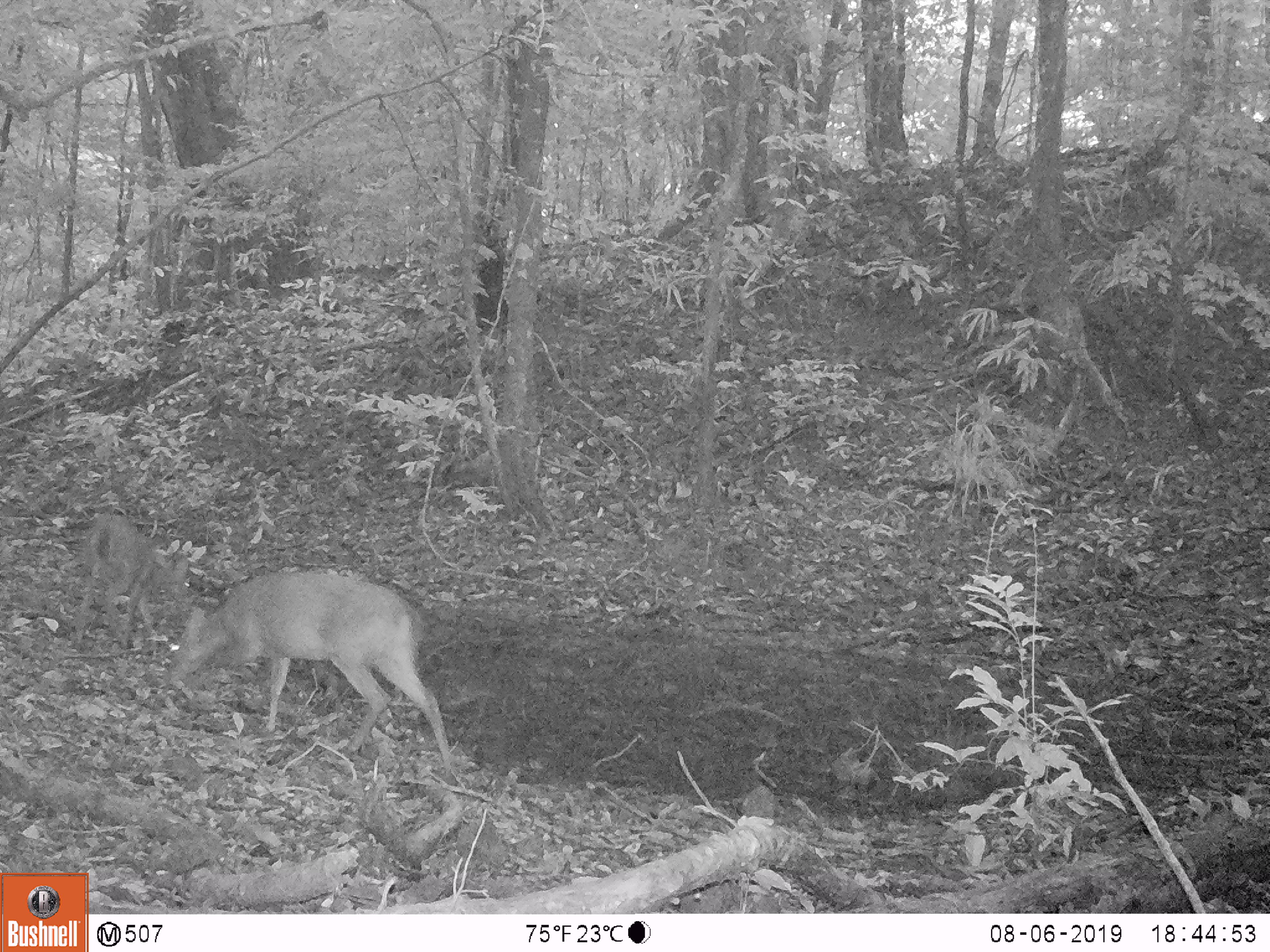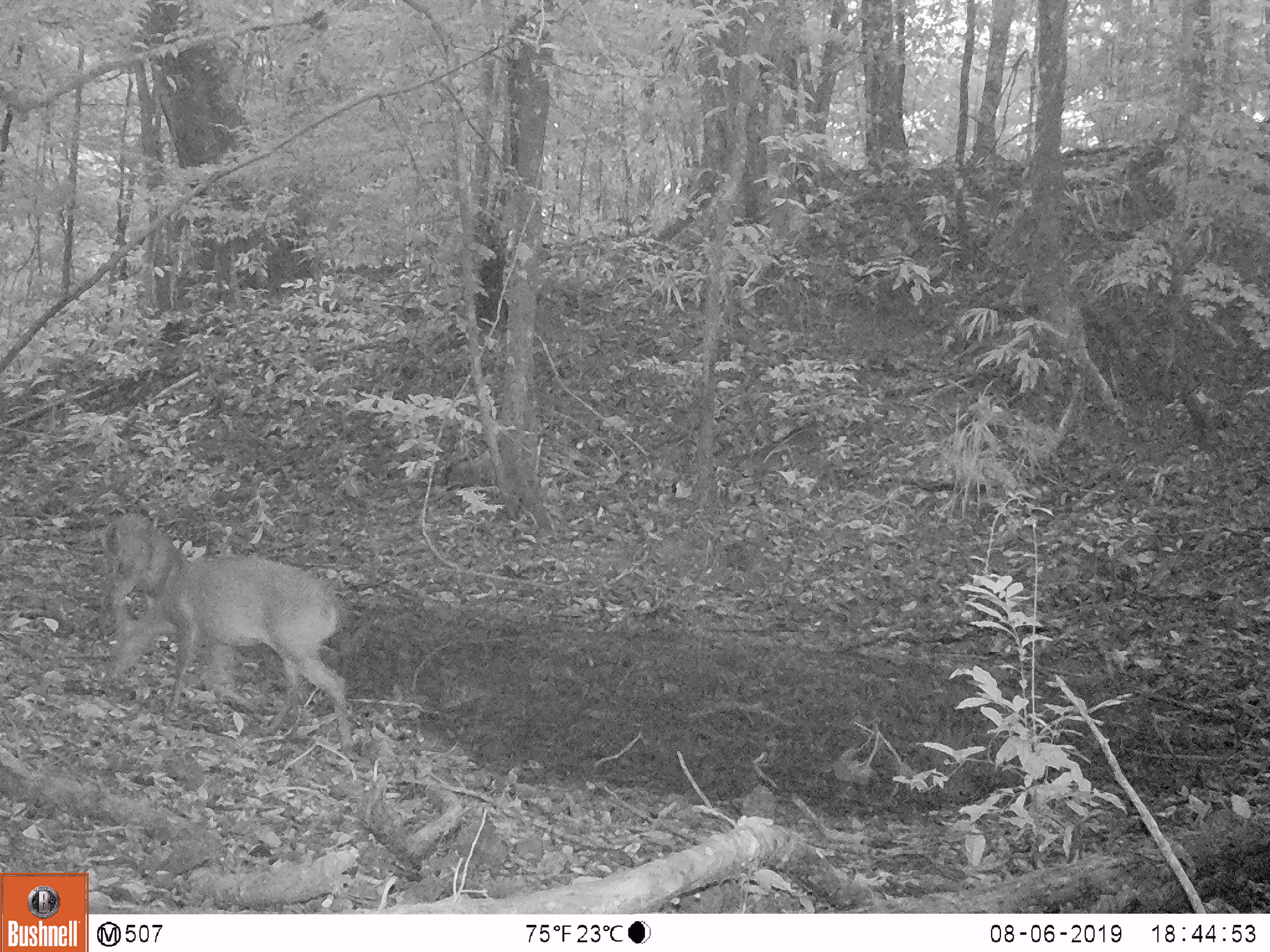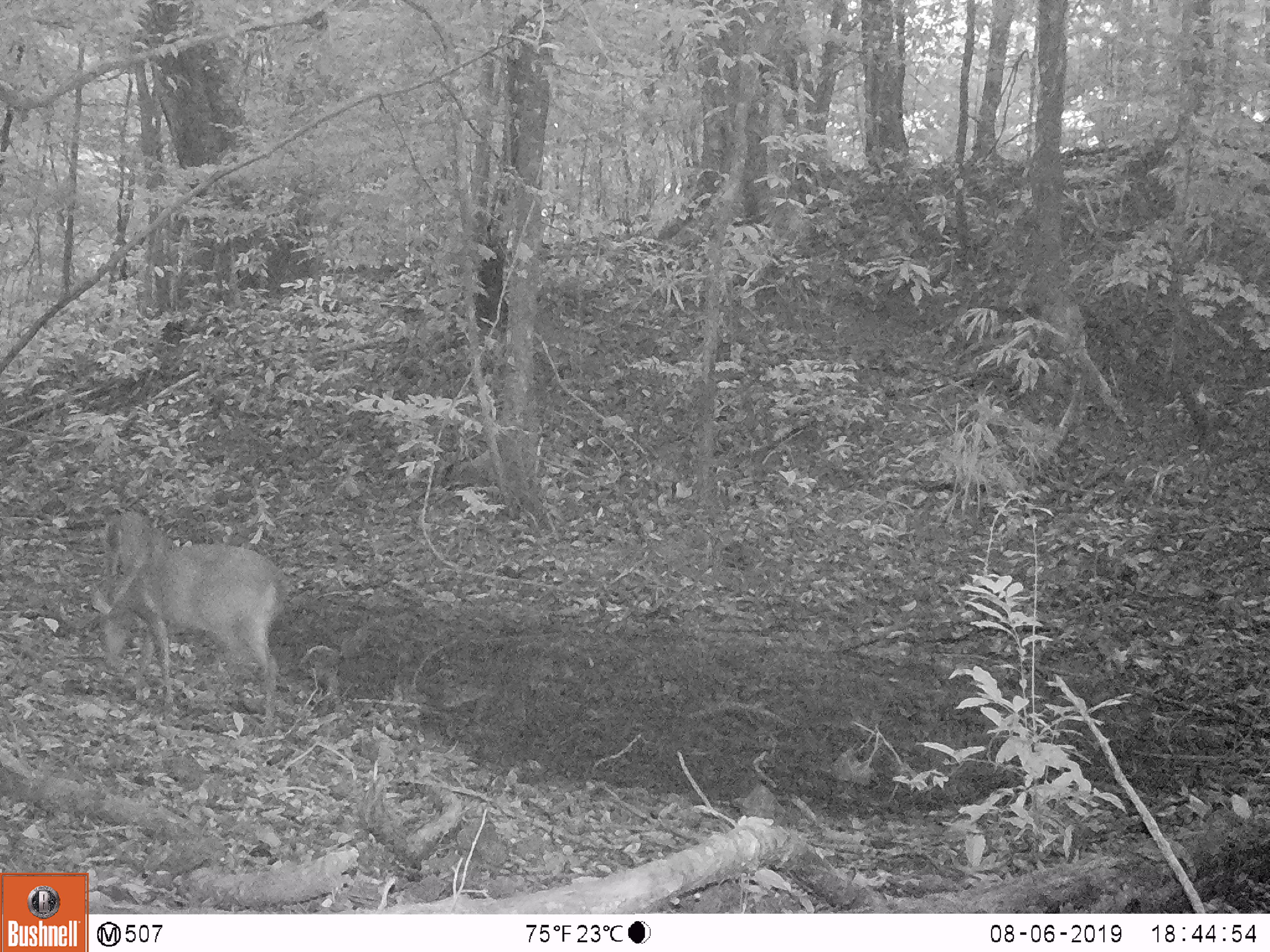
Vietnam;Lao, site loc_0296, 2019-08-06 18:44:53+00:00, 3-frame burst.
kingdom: Animalia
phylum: Chordata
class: Mammalia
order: Artiodactyla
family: Cervidae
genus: Muntiacus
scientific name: Muntiacus vuquangensis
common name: large-antlered muntjac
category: large antlered muntjac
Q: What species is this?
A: Large antlered muntjac (large-antlered muntjac) (Muntiacus vuquangensis).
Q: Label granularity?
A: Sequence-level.